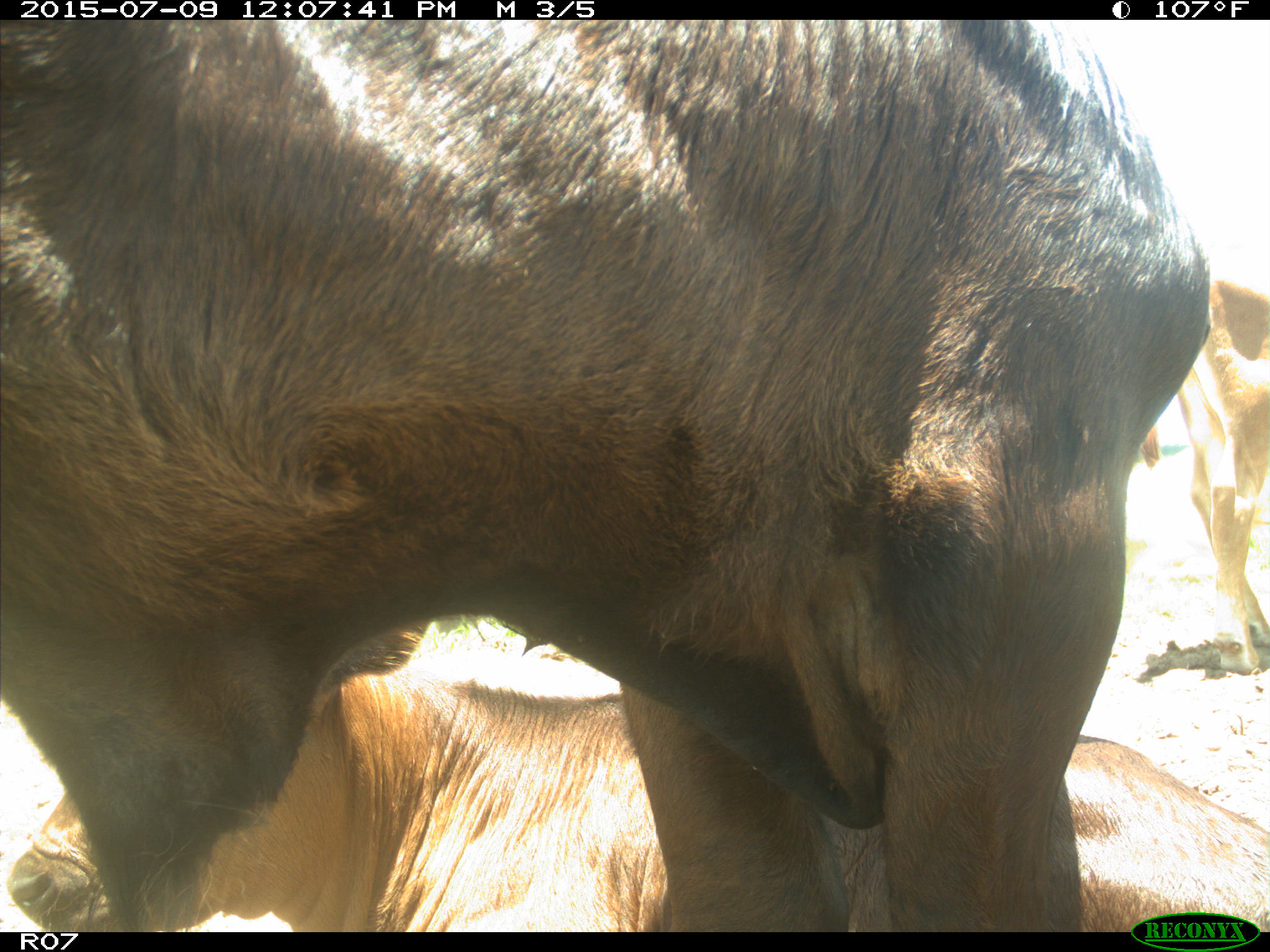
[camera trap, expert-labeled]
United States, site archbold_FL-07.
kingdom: Animalia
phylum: Chordata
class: Mammalia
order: Artiodactyla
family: Bovidae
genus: Bos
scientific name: Bos taurus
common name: domestic cow